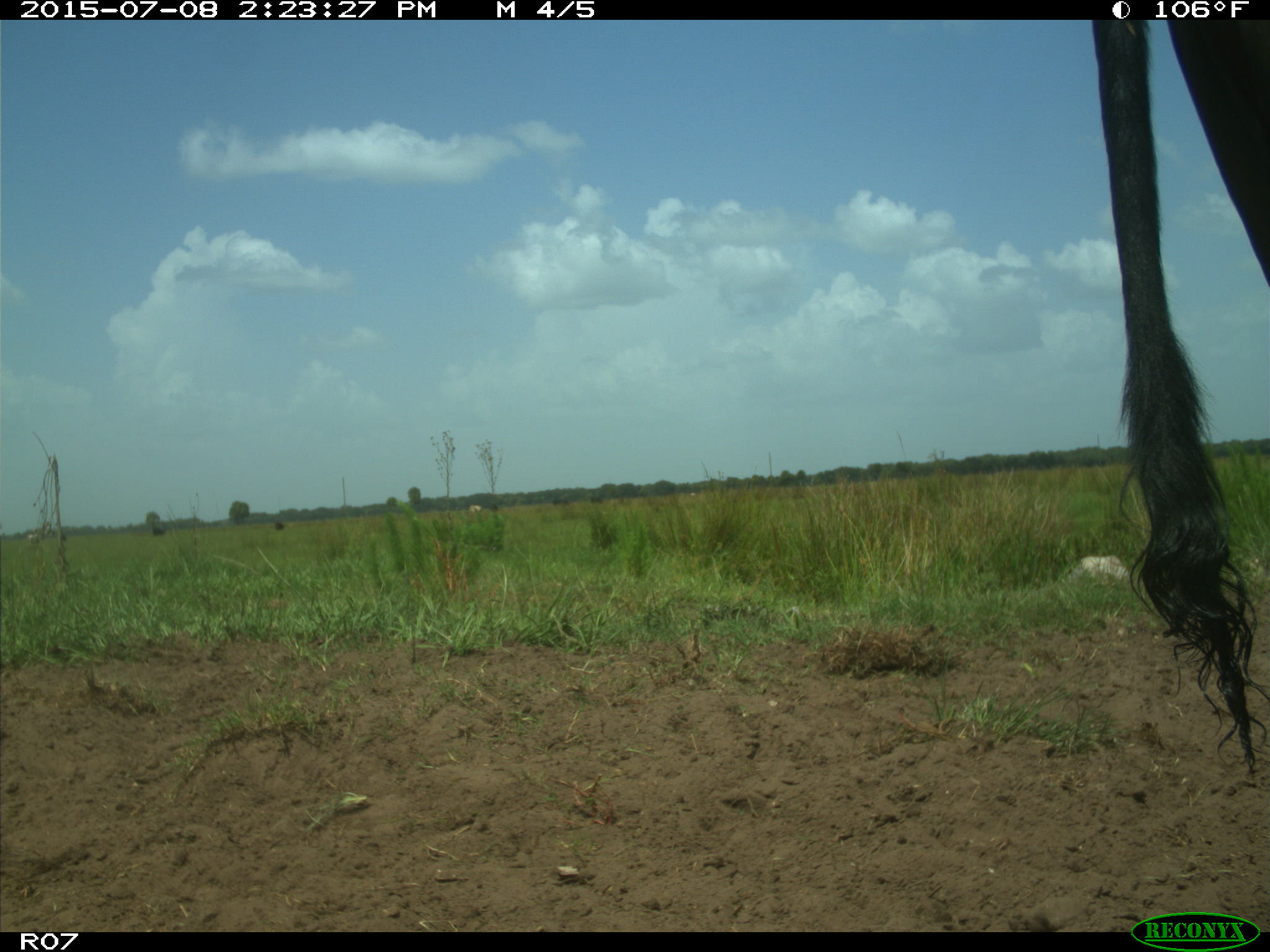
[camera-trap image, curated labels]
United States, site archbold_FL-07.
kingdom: Animalia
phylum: Chordata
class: Mammalia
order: Artiodactyla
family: Bovidae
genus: Bos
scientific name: Bos taurus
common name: domestic cow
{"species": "Bos taurus (domestic cow)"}